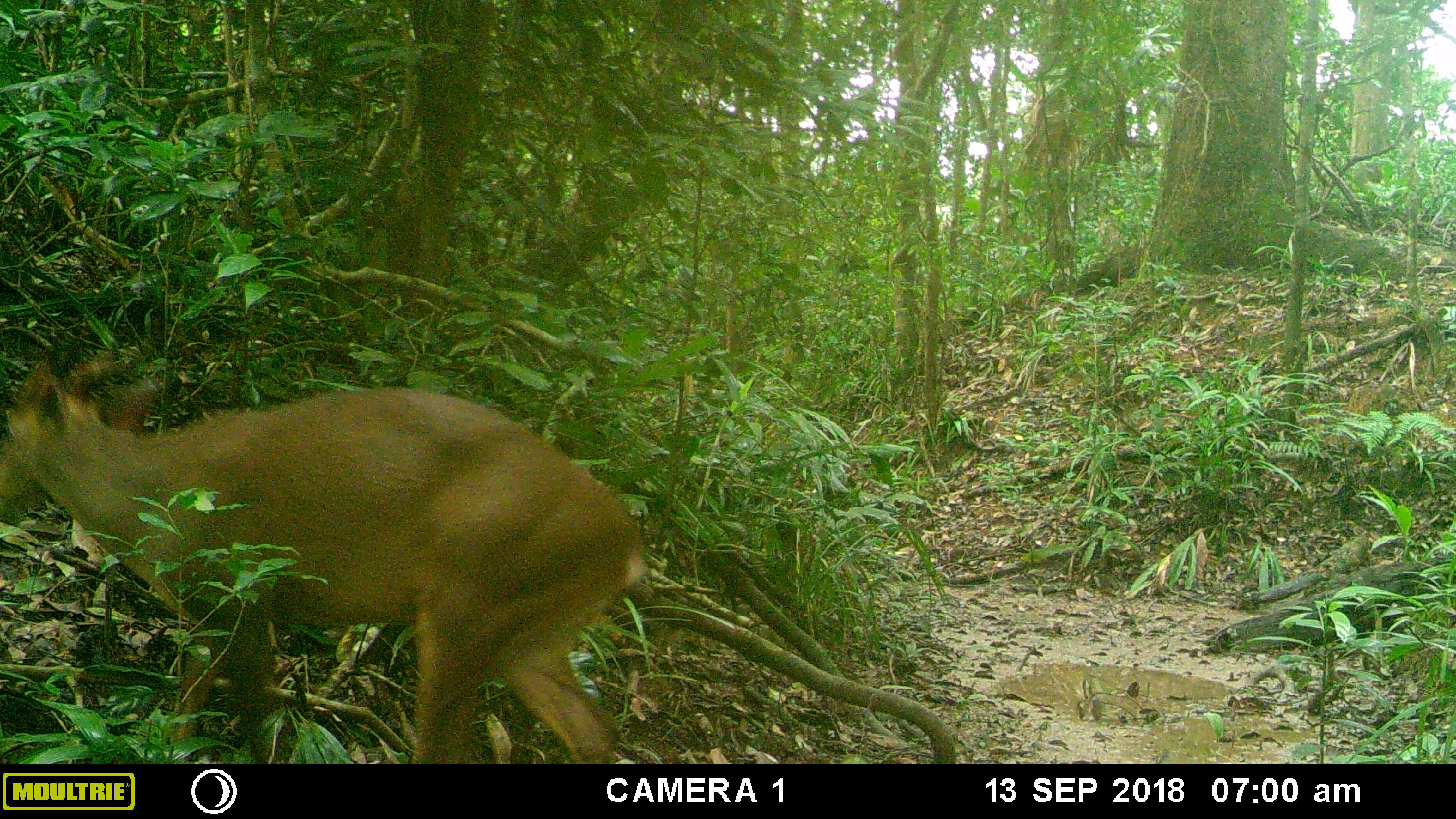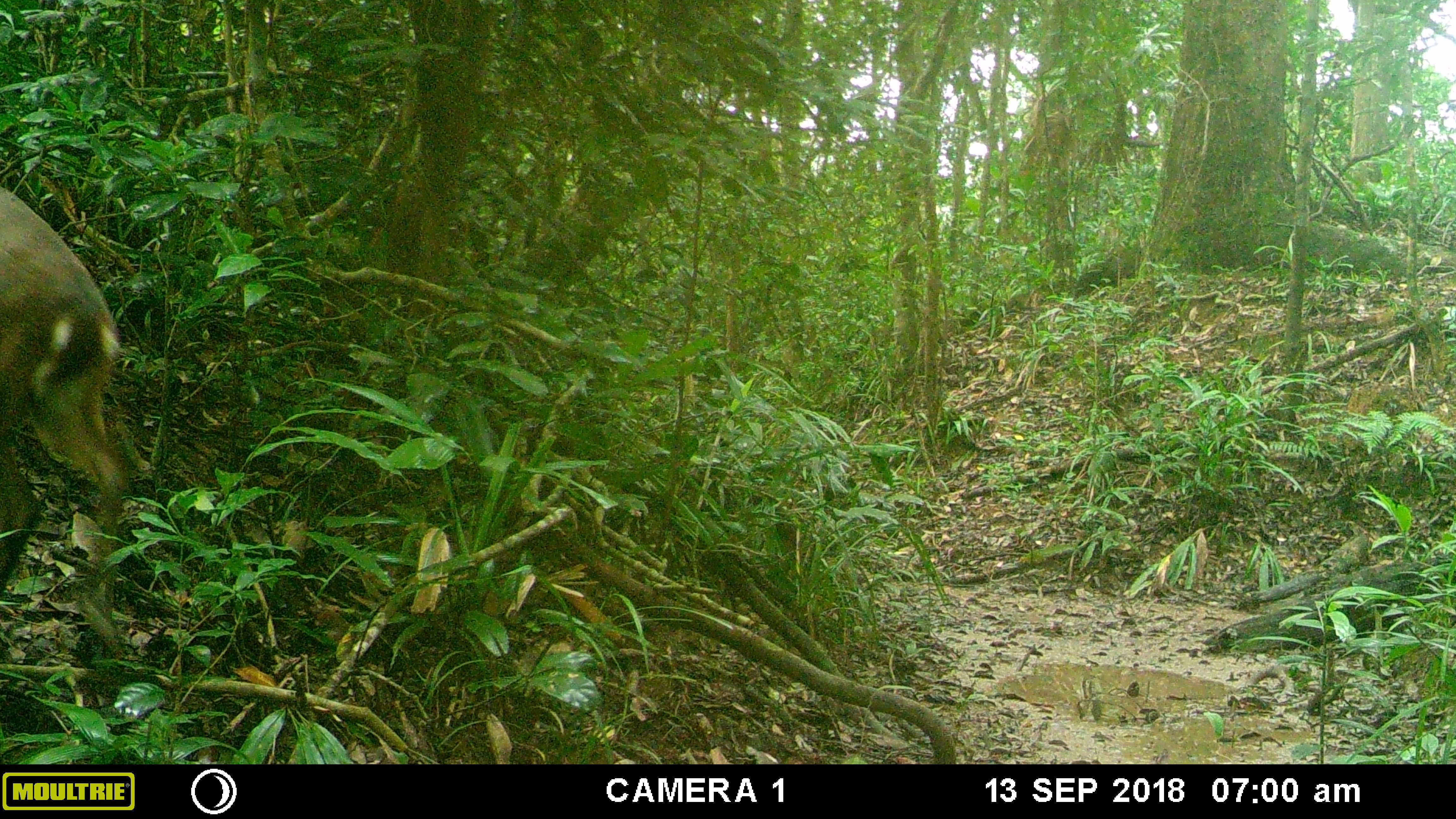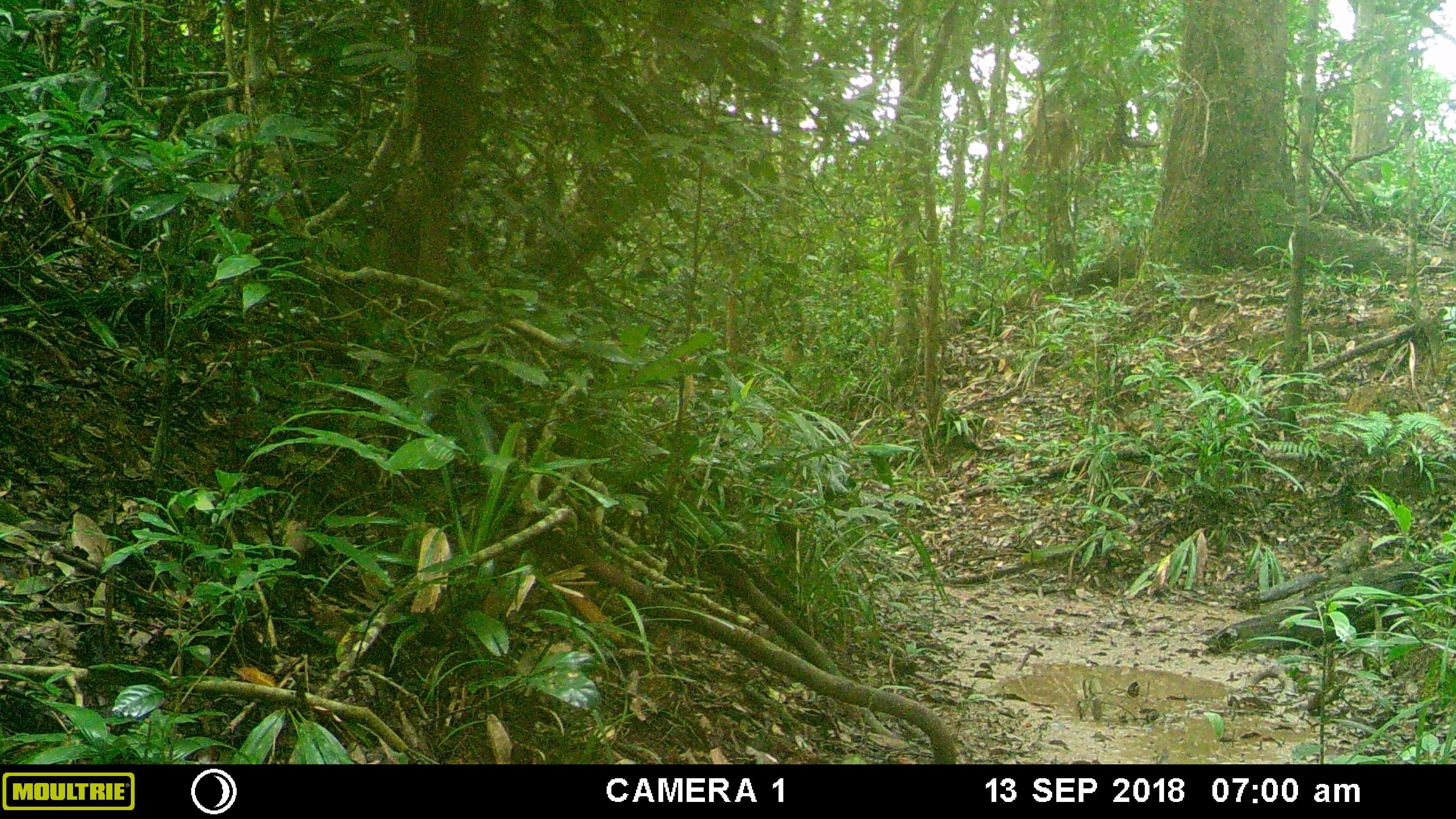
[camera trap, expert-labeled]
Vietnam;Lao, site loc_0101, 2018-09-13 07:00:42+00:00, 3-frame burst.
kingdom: Animalia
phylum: Chordata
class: Mammalia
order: Artiodactyla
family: Cervidae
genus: Muntiacus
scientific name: Muntiacus vuquangensis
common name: large-antlered muntjac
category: large antlered muntjac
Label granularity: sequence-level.